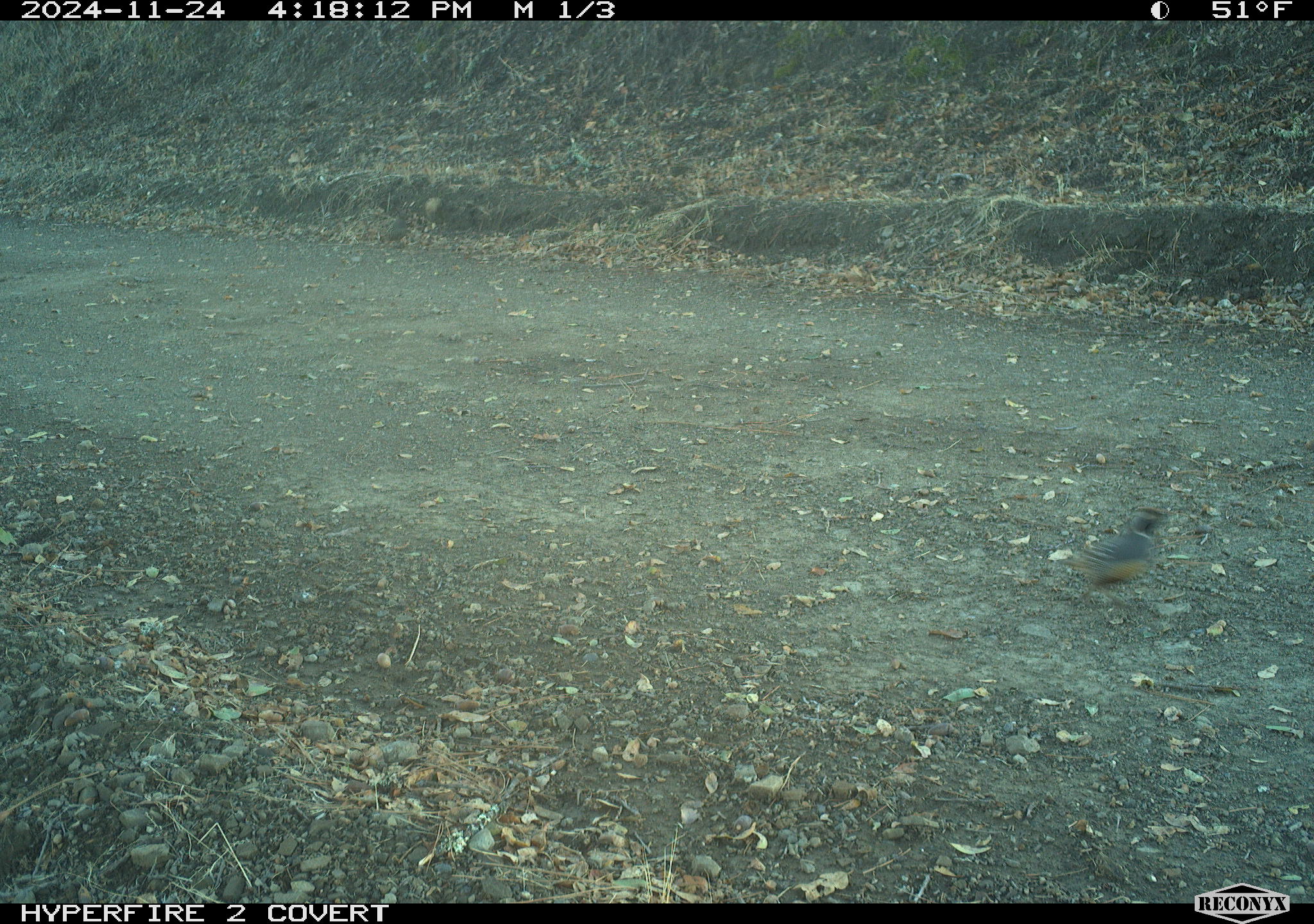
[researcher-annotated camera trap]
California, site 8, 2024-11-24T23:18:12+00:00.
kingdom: Animalia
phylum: Chordata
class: Aves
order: Galliformes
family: Odontophoridae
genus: Callipepla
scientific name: Callipepla californica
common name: california quail